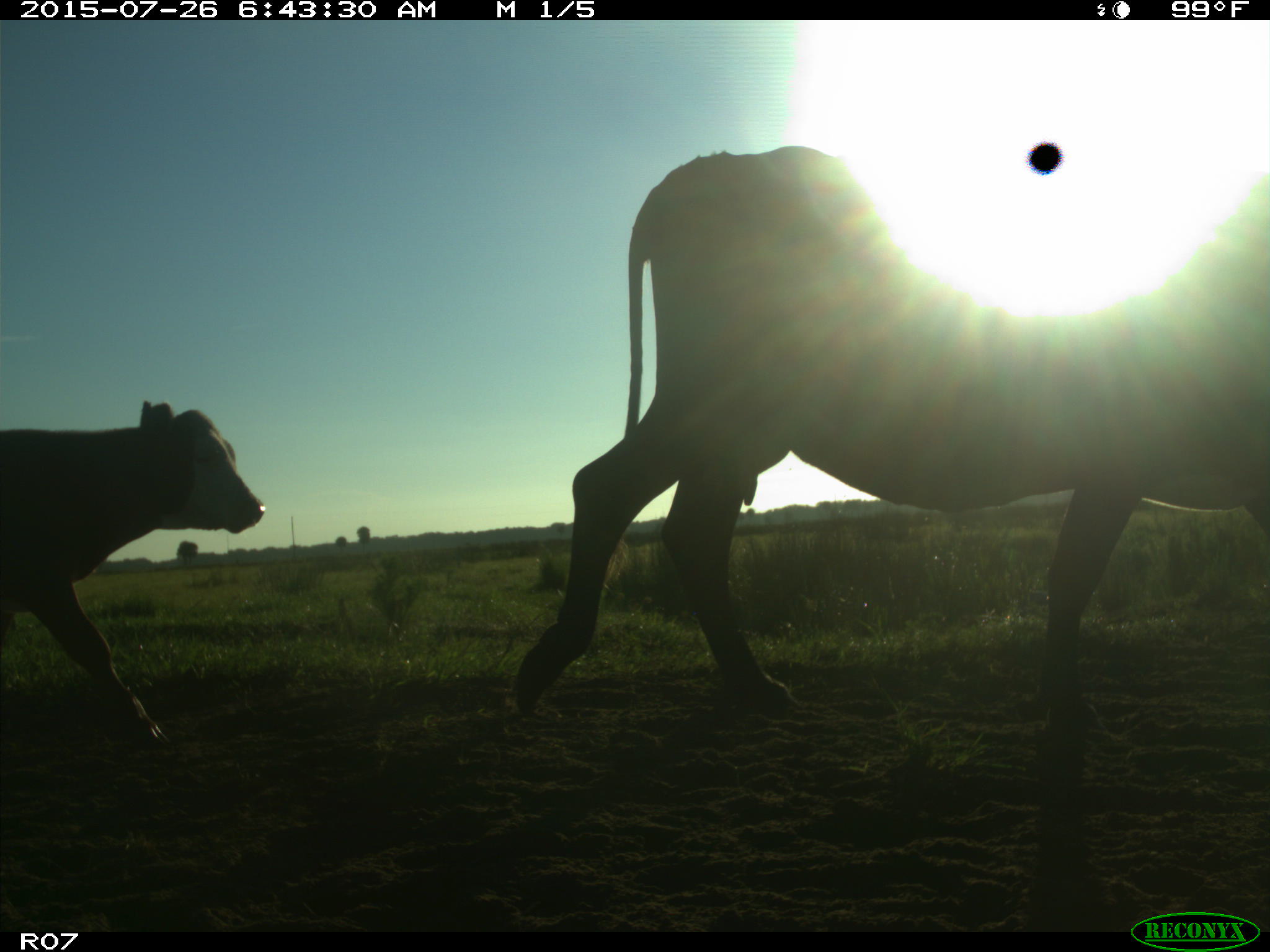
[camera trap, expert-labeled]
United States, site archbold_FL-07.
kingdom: Animalia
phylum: Chordata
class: Mammalia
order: Artiodactyla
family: Bovidae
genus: Bos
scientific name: Bos taurus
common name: domestic cow